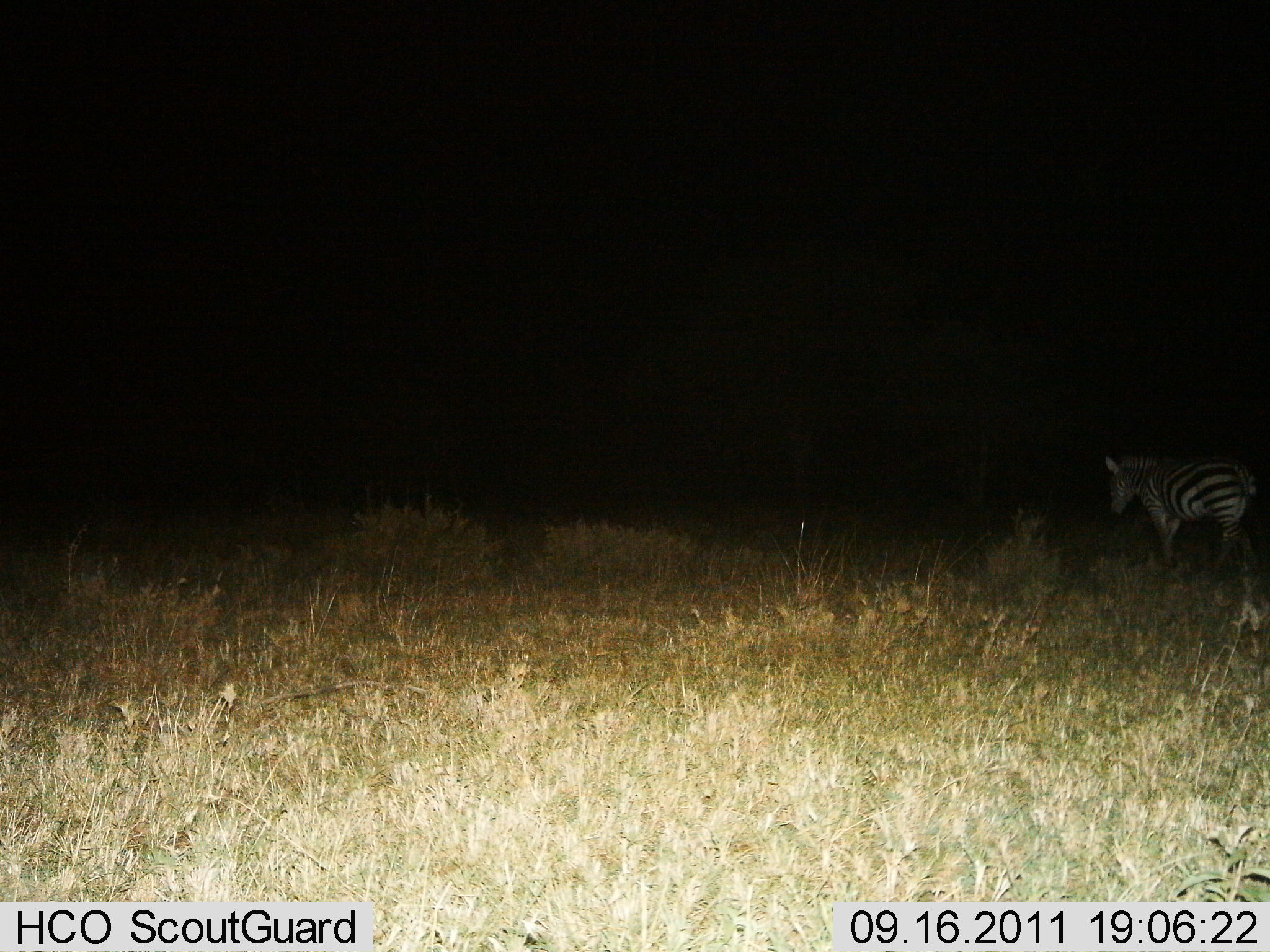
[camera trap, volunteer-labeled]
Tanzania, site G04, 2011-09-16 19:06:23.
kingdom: Animalia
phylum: Chordata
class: Mammalia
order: Perissodactyla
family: Equidae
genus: Equus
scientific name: Equus quagga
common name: plains zebra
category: zebra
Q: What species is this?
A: Zebra (plains zebra) (Equus quagga).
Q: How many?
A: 1.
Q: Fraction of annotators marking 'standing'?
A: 67%.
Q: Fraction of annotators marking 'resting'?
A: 0%.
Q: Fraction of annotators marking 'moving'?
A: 33%.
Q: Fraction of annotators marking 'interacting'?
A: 0%.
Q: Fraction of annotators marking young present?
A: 0%.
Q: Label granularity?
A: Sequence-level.